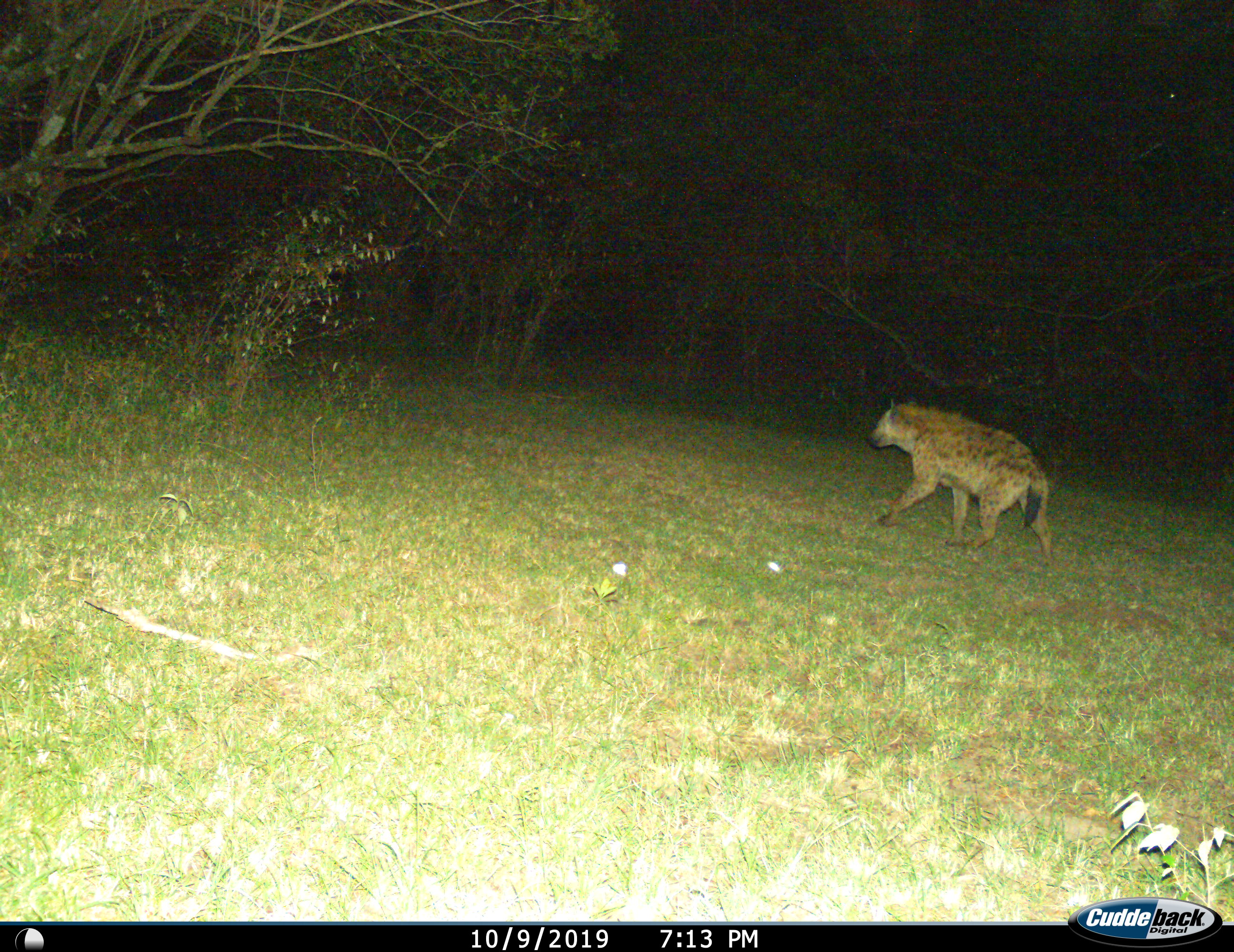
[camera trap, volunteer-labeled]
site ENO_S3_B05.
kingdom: Animalia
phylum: Chordata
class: Mammalia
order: Carnivora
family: Hyaenidae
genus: Crocuta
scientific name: Crocuta crocuta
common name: spotted hyena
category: hyenaspotted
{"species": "hyenaspotted (spotted hyena) (Crocuta crocuta)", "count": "1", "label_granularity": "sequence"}